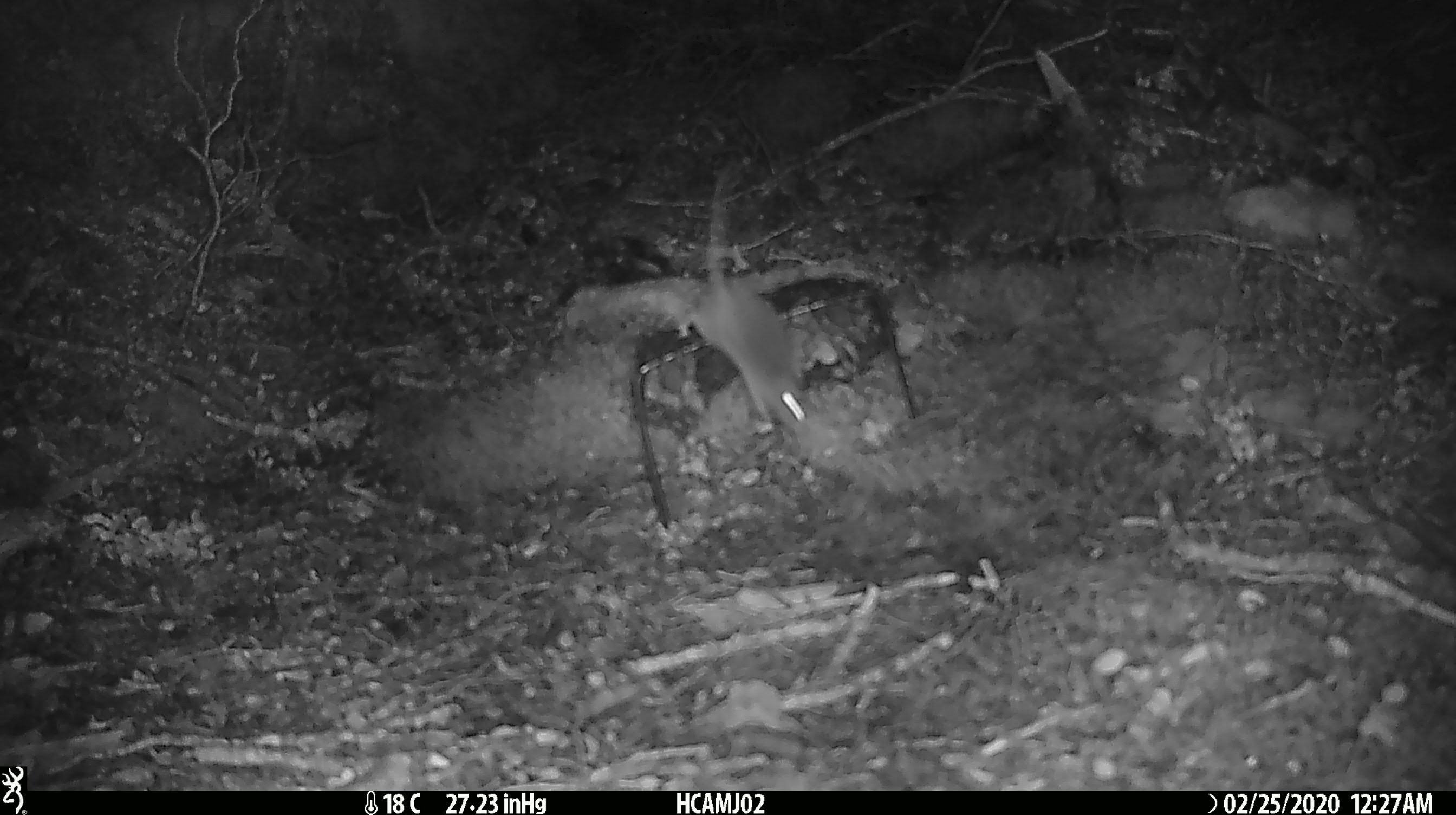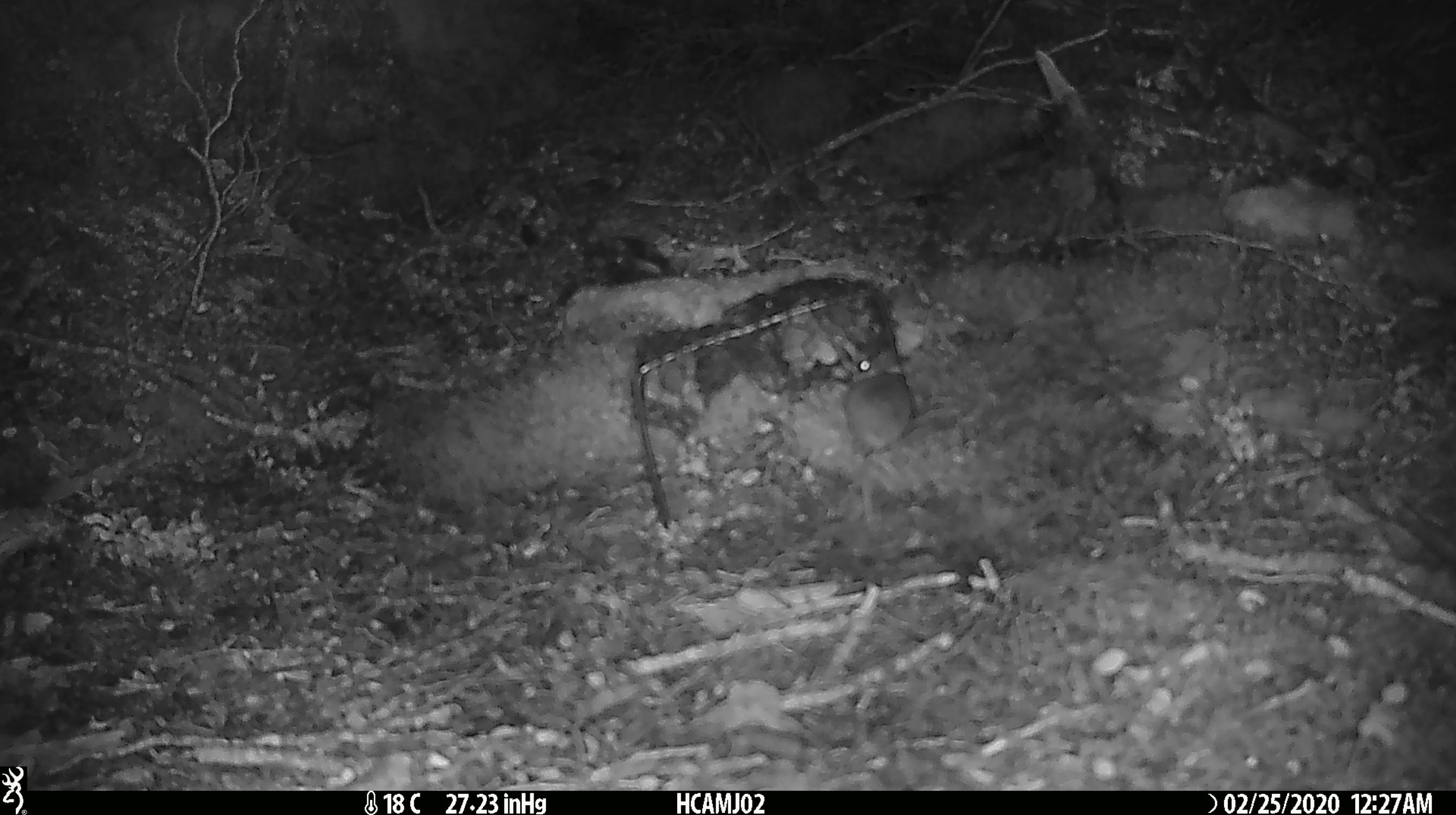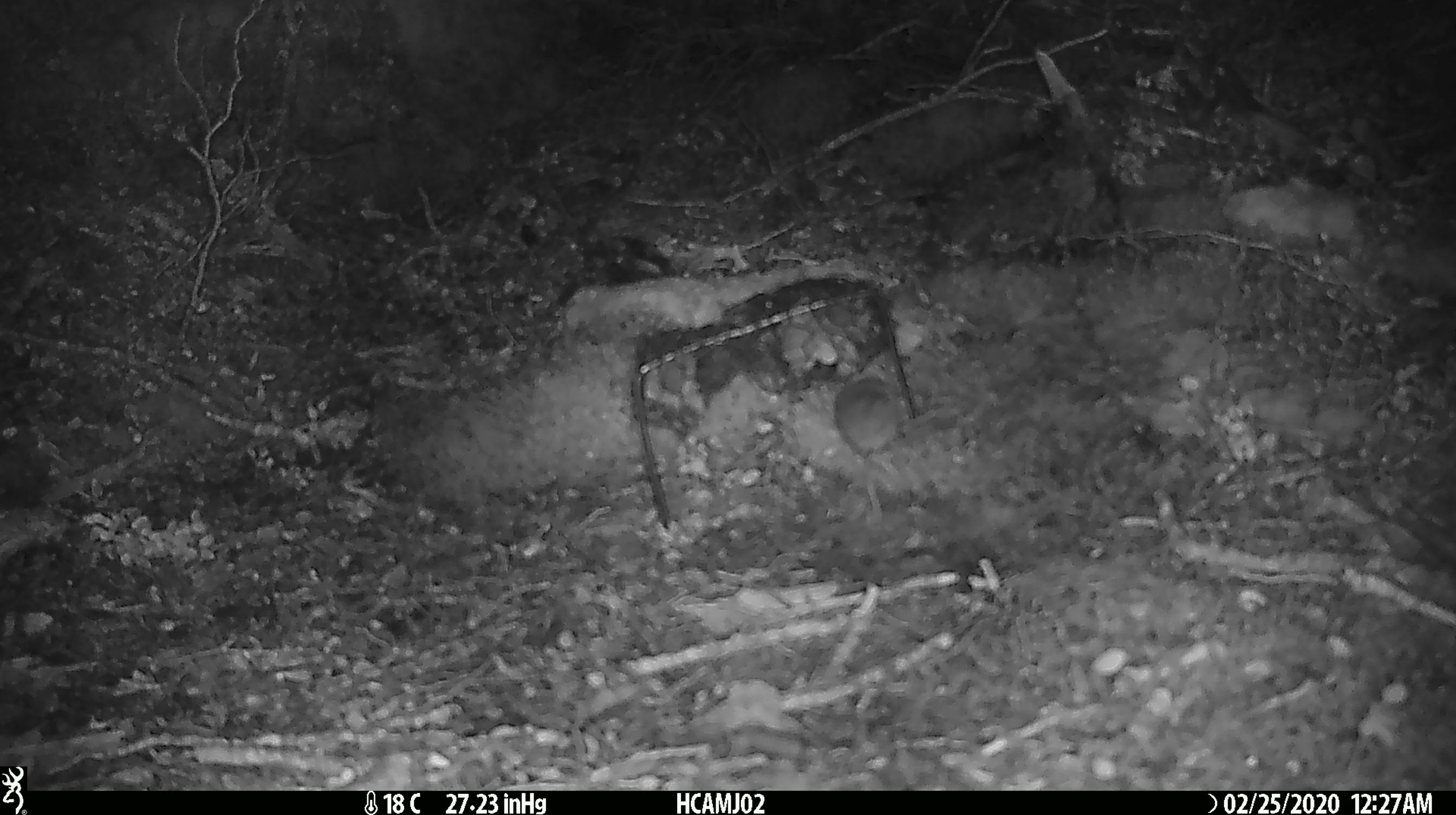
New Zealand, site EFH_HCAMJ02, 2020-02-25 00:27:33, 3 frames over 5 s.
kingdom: Animalia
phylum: Chordata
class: Mammalia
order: Rodentia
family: Muridae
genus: Mus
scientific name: Mus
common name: mouse